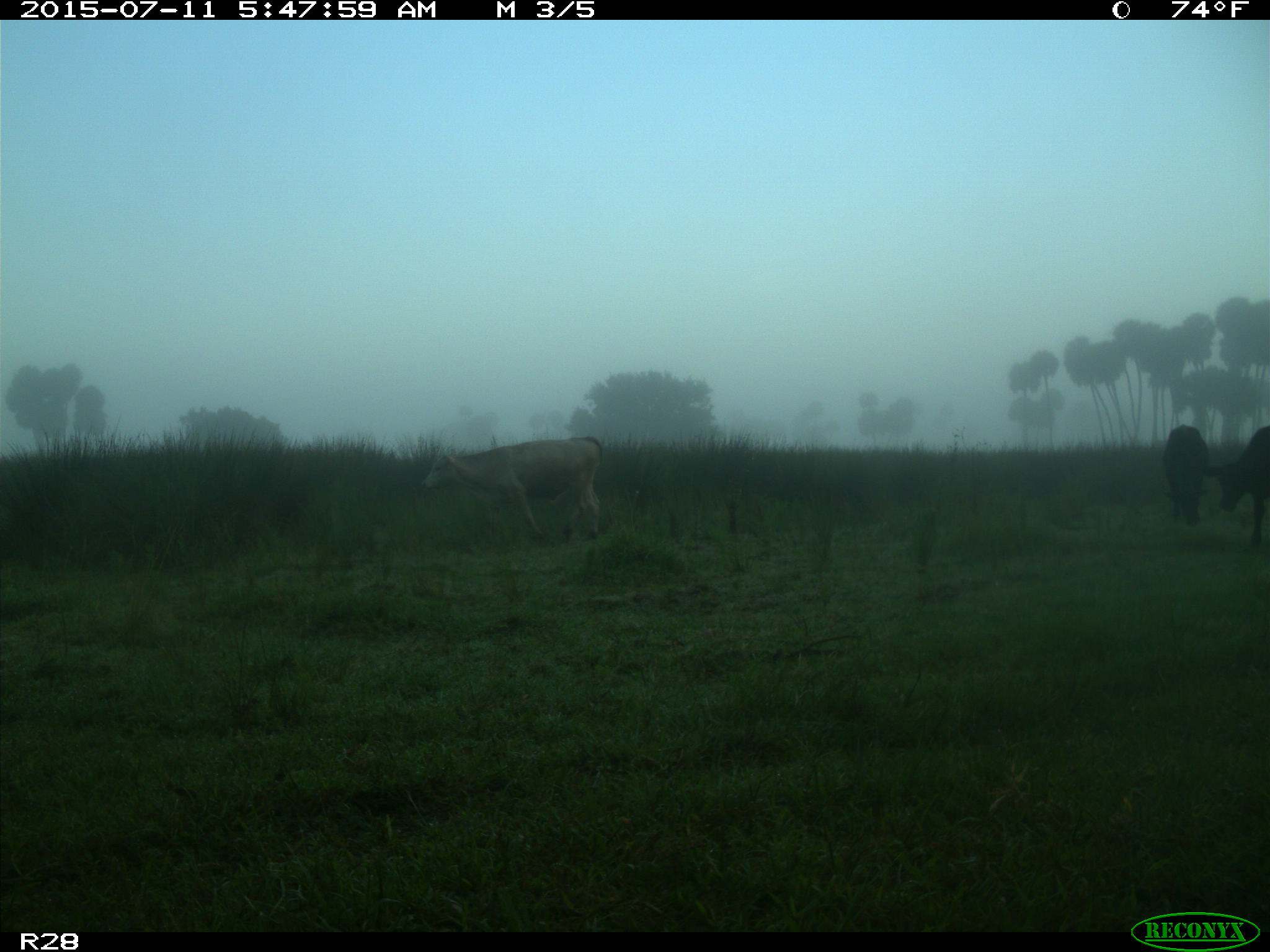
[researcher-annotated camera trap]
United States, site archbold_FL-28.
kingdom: Animalia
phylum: Chordata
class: Mammalia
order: Artiodactyla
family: Bovidae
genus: Bos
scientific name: Bos taurus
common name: domestic cow